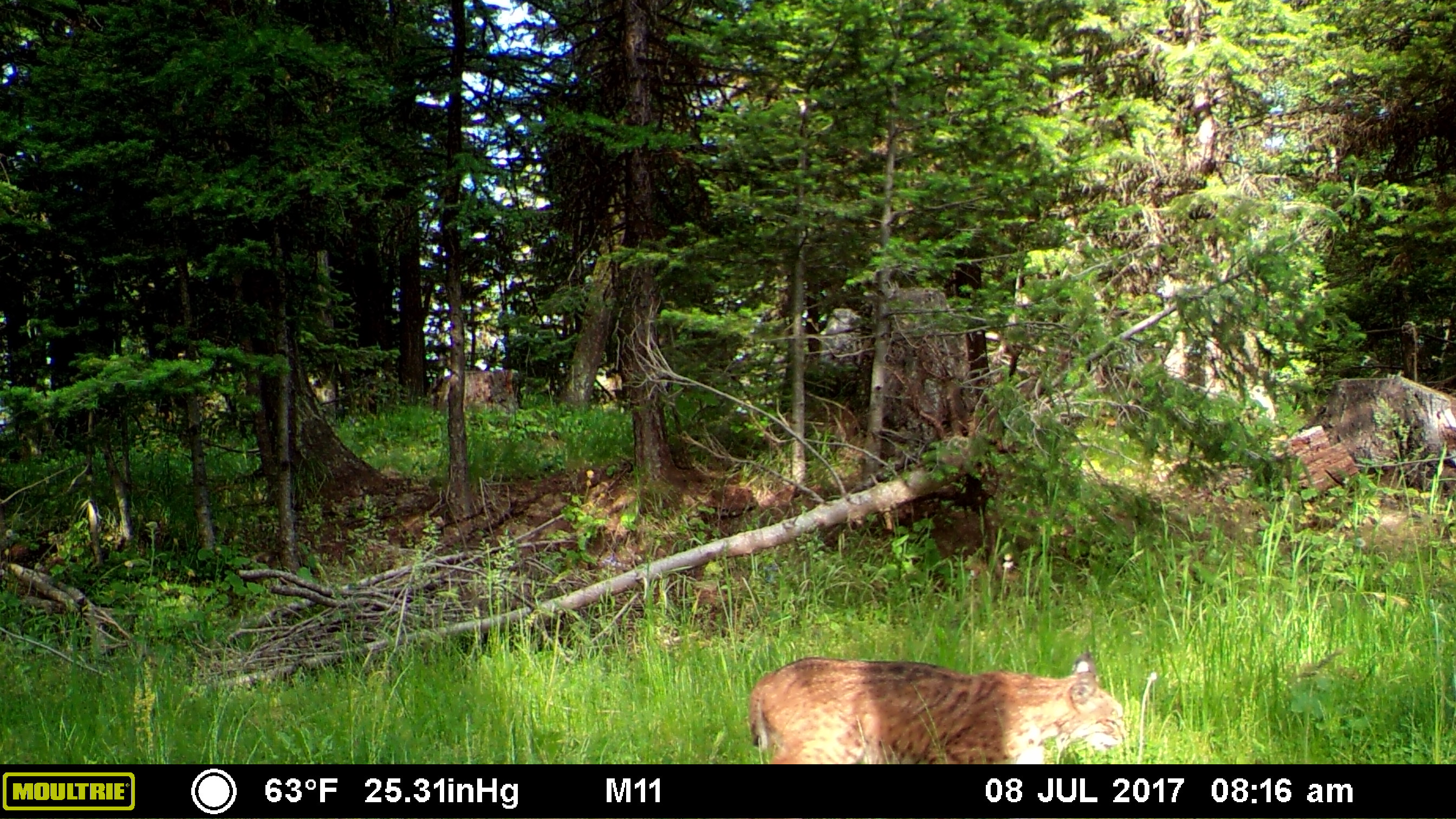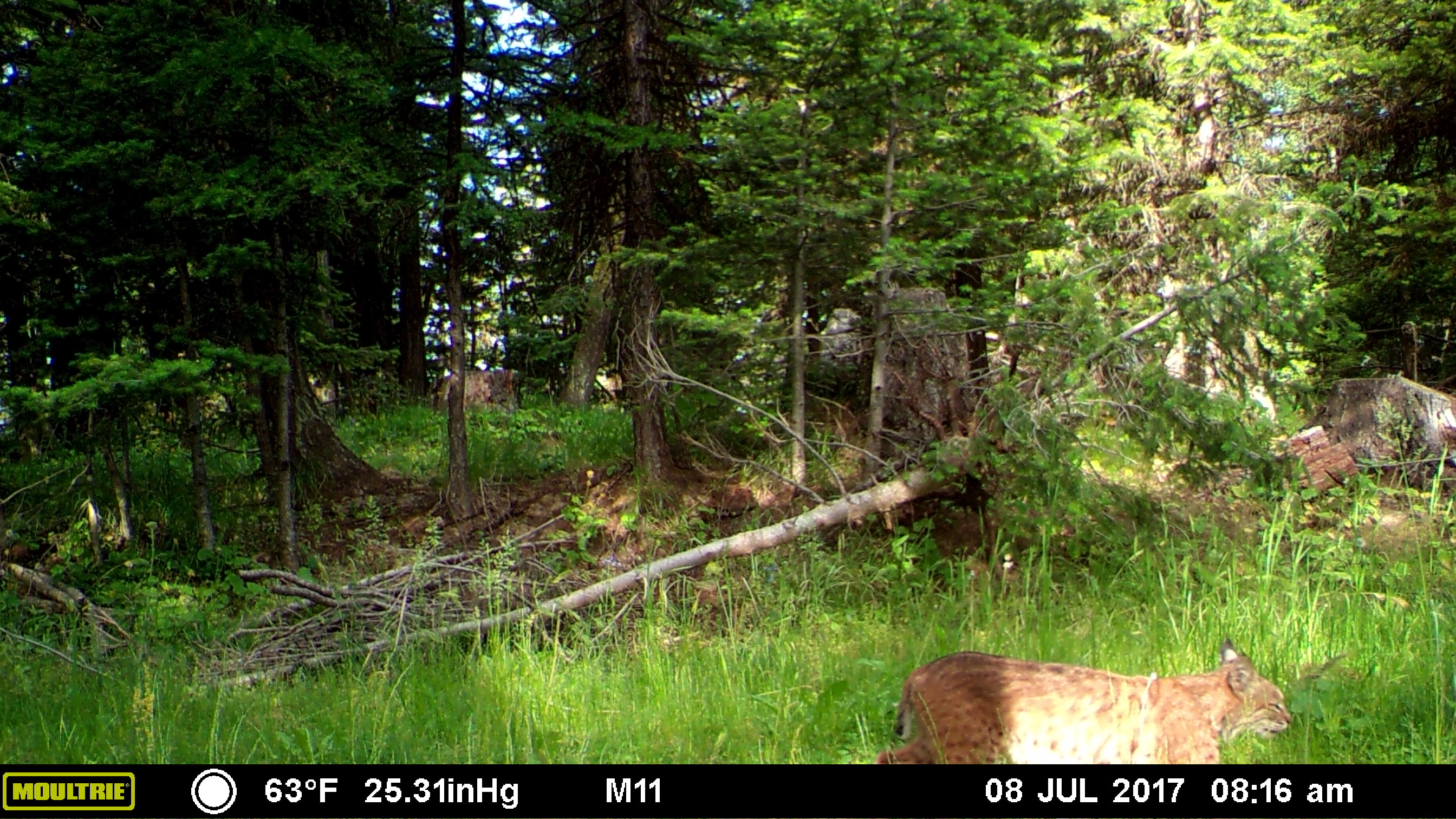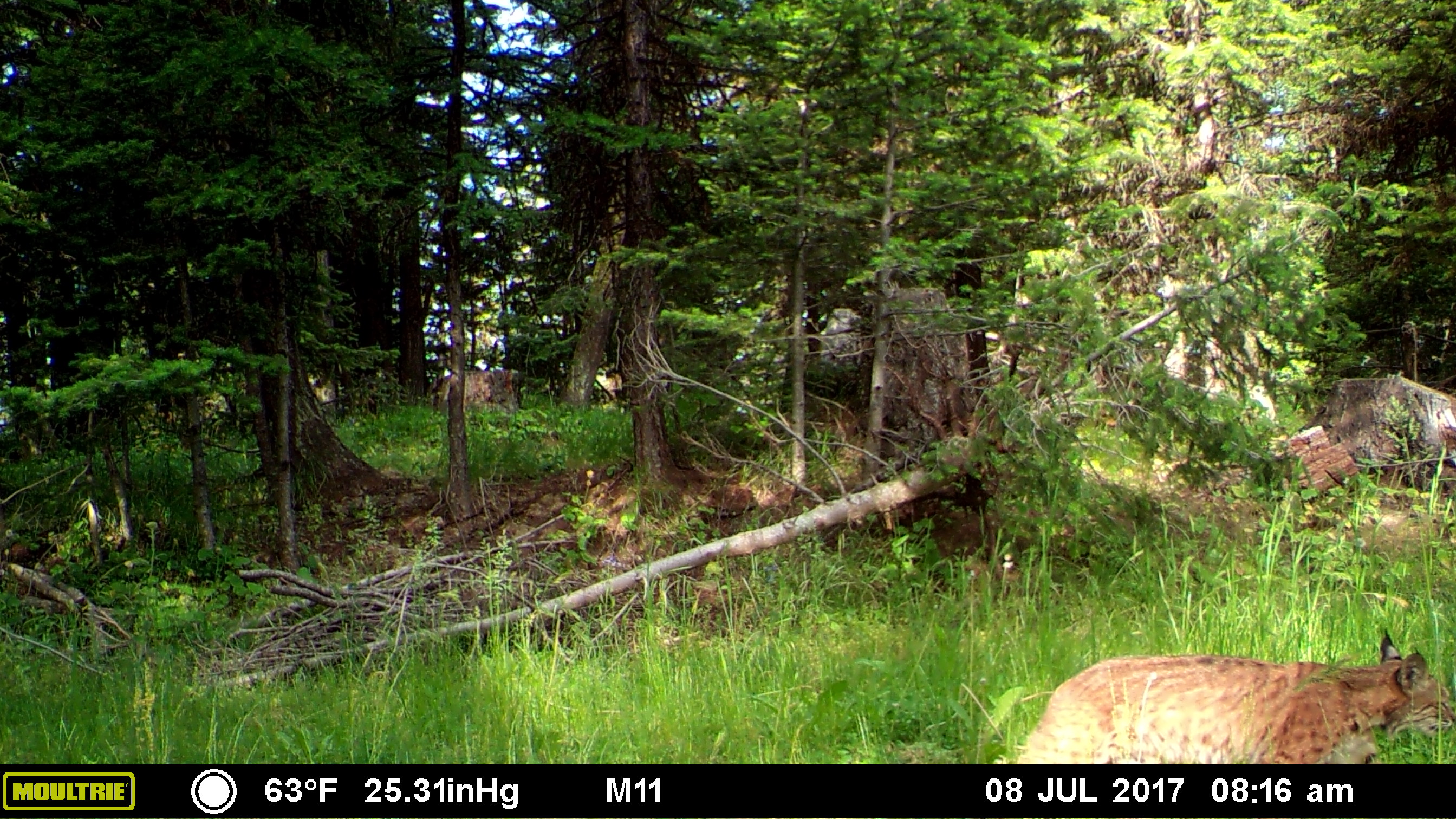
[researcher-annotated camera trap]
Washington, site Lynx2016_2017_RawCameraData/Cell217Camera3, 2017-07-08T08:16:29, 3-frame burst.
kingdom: Animalia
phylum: Chordata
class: Mammalia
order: Carnivora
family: Felidae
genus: Lynx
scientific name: Lynx rufus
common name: bobcat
Lynx rufus (bobcat). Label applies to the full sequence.